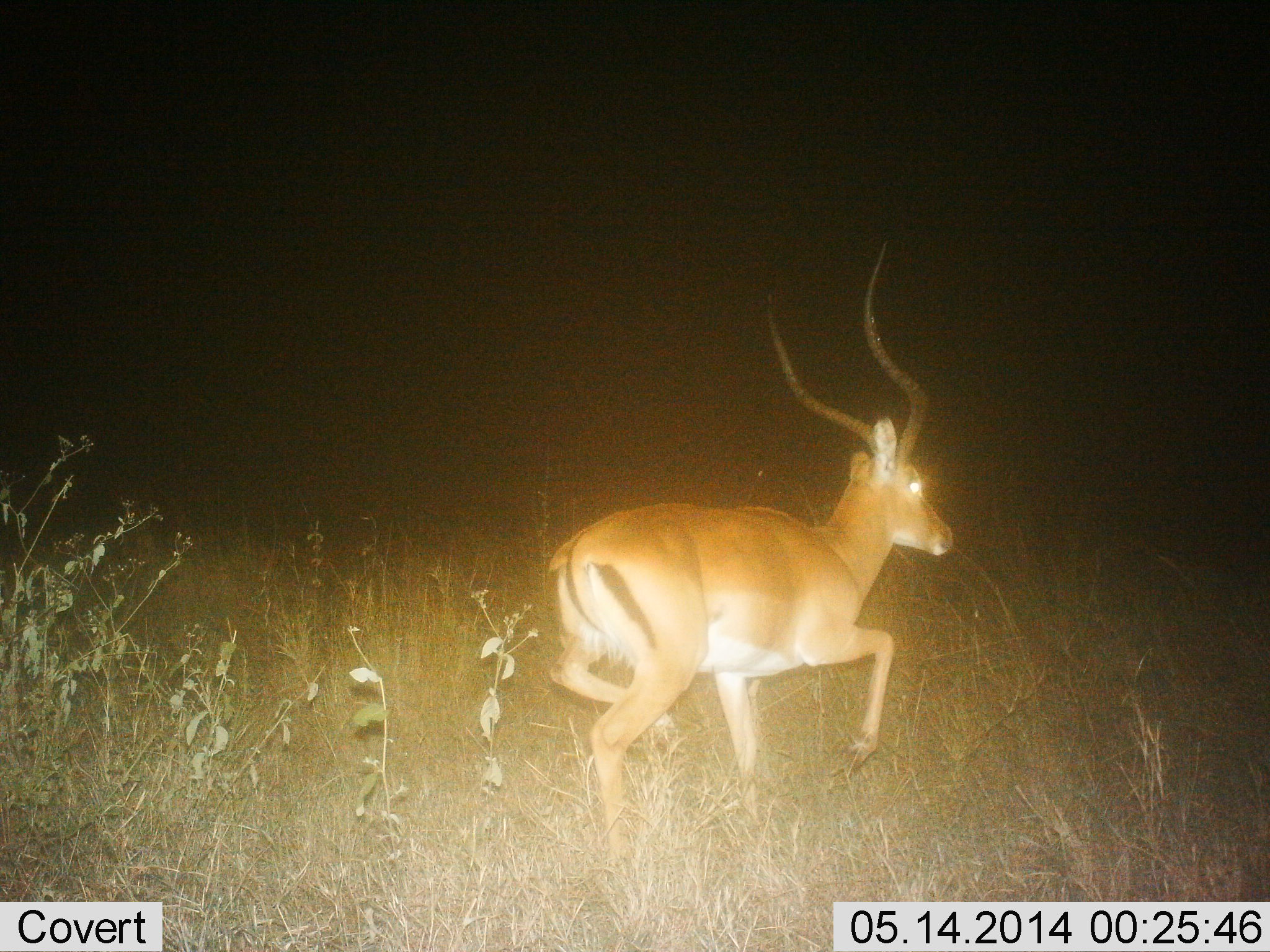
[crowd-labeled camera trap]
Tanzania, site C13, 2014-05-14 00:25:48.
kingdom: Animalia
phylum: Chordata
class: Mammalia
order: Artiodactyla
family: Bovidae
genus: Aepyceros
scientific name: Aepyceros melampus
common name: impala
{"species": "impala (Aepyceros melampus)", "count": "1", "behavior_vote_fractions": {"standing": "4%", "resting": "0%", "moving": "96%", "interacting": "0%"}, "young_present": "0%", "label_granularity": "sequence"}